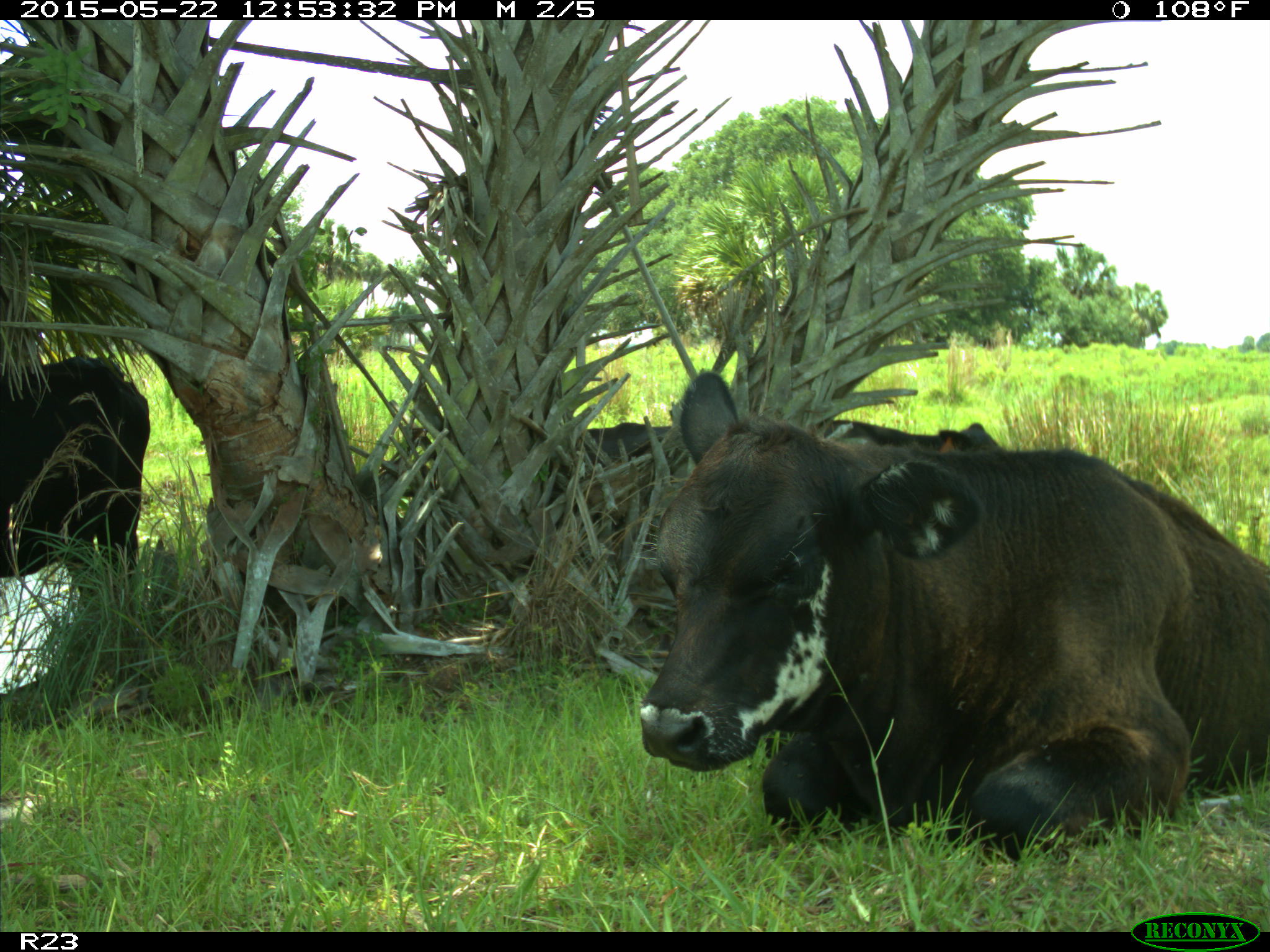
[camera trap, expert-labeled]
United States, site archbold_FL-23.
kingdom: Animalia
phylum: Chordata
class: Mammalia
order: Artiodactyla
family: Bovidae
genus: Bos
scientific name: Bos taurus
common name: domestic cow